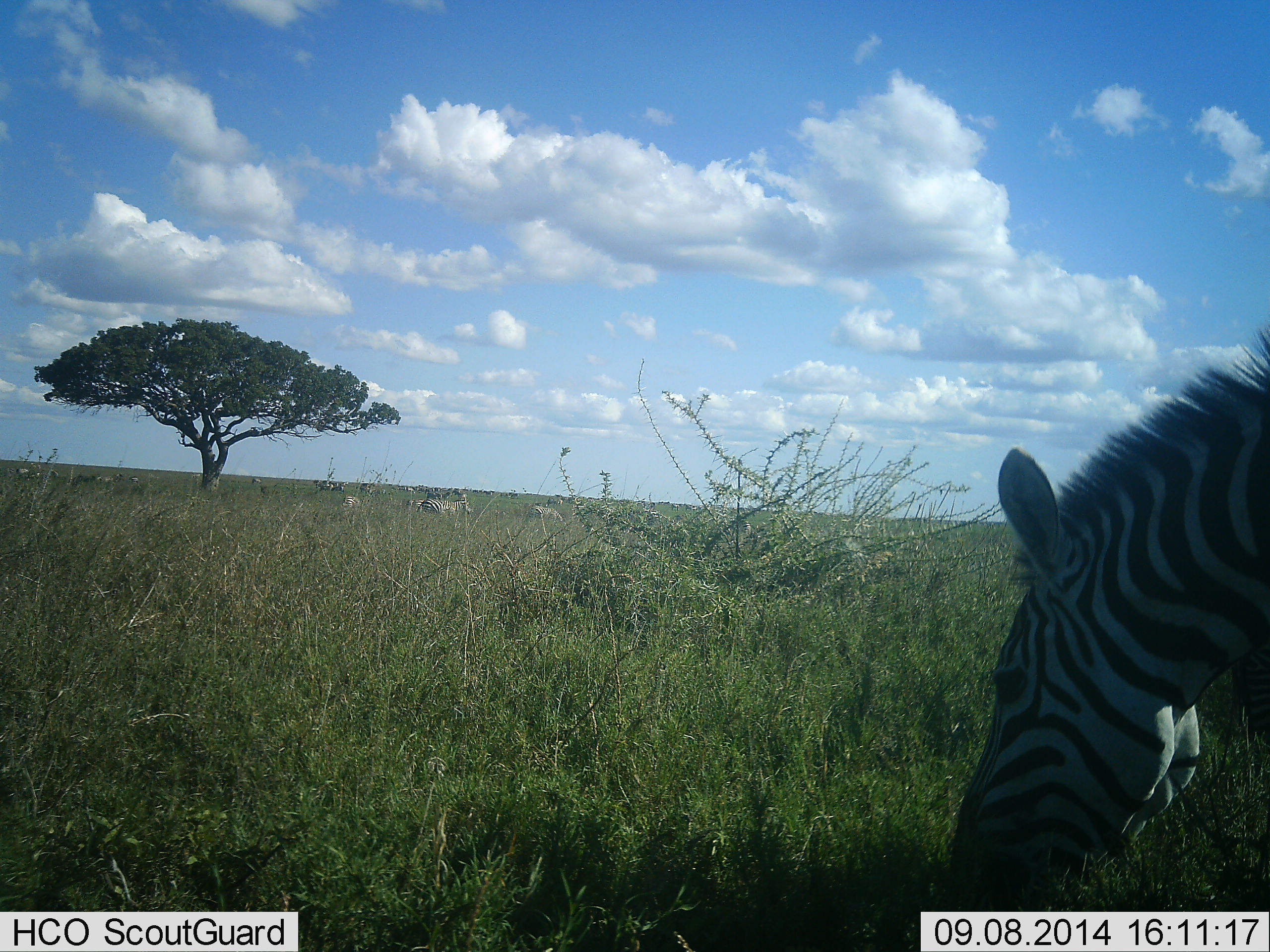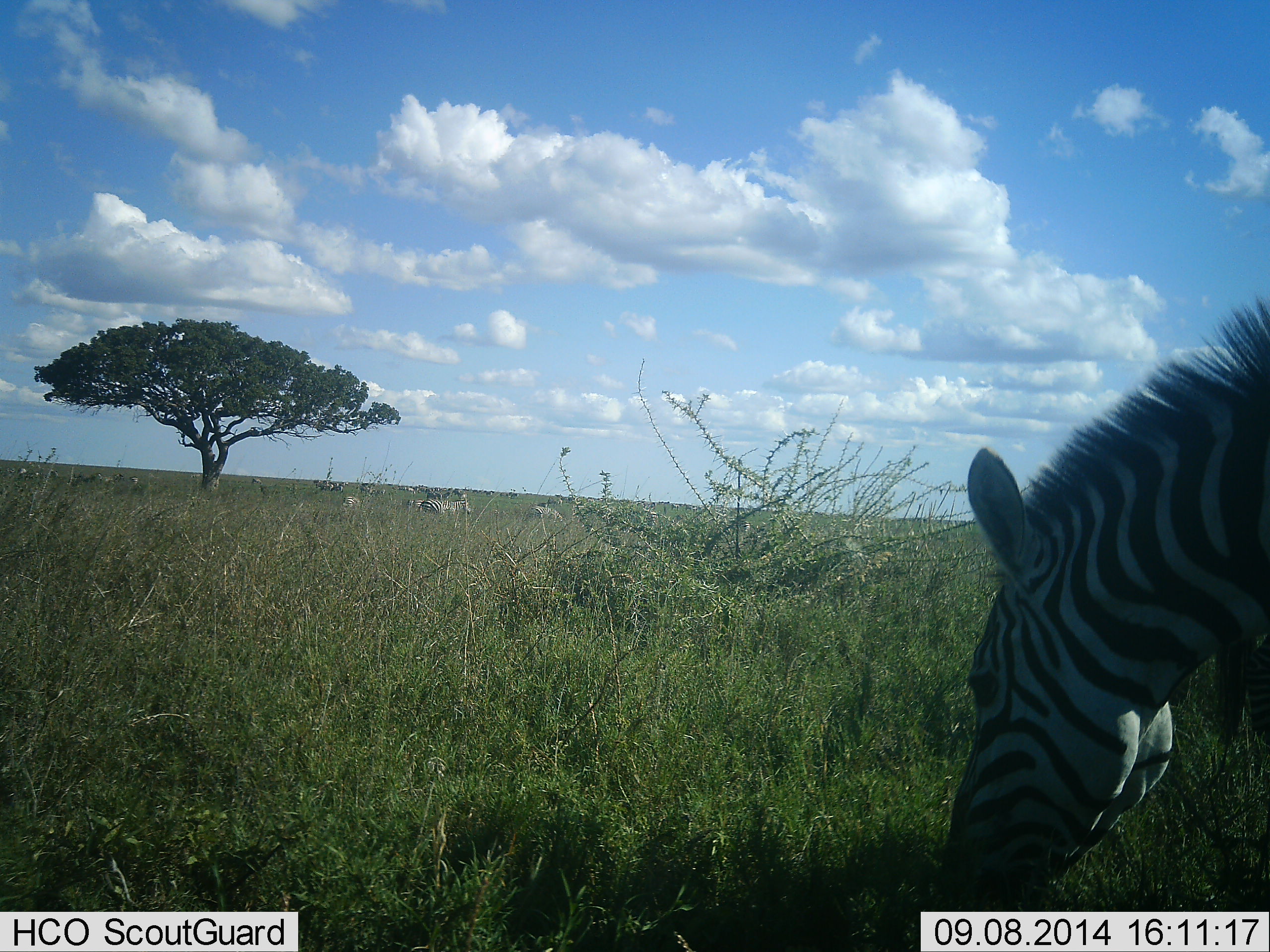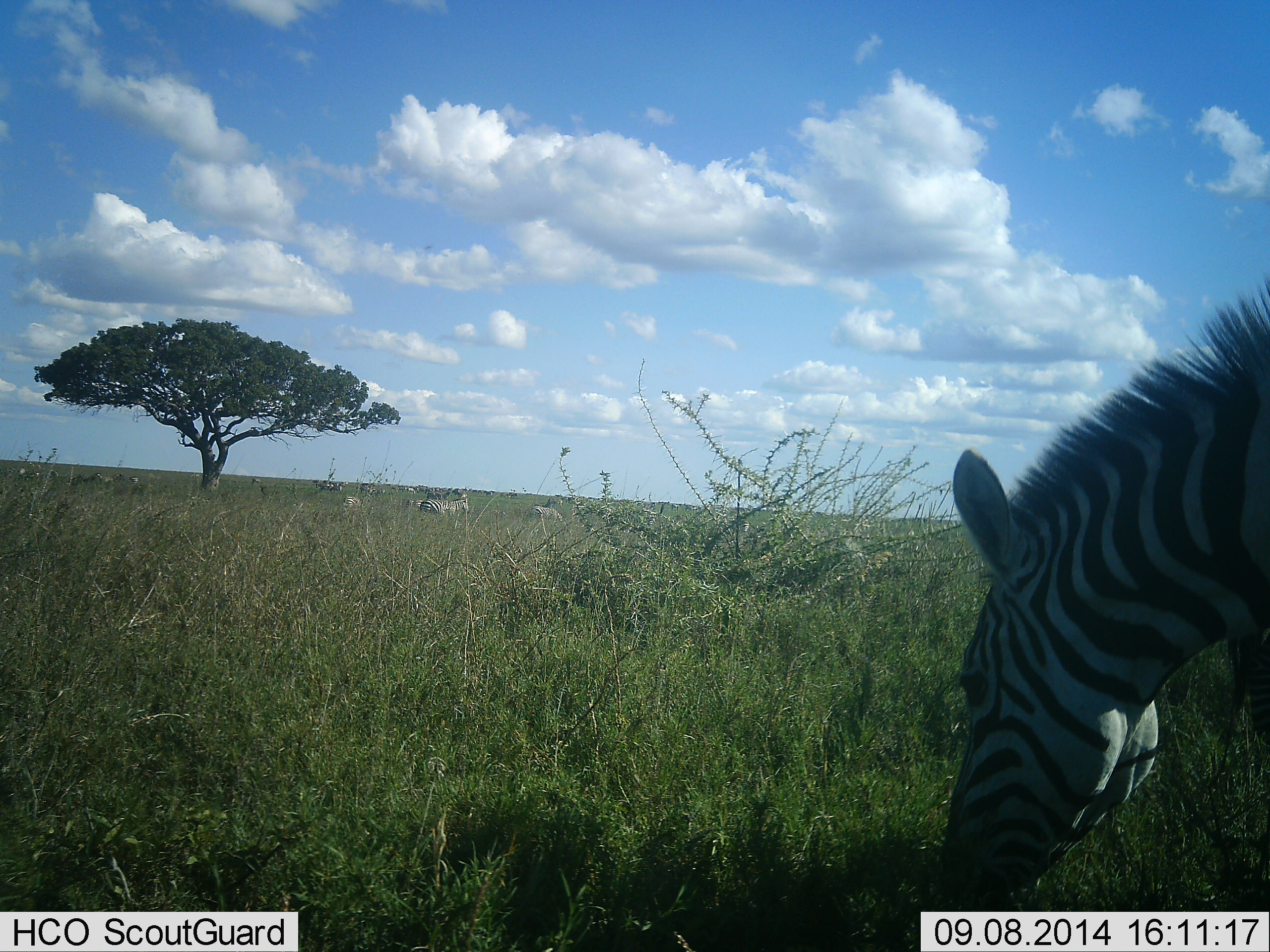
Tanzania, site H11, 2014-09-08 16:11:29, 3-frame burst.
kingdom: Animalia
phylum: Chordata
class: Mammalia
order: Perissodactyla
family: Equidae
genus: Equus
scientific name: Equus quagga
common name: plains zebra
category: zebra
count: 11-50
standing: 70%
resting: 20%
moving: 20%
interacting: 0%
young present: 0%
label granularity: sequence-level